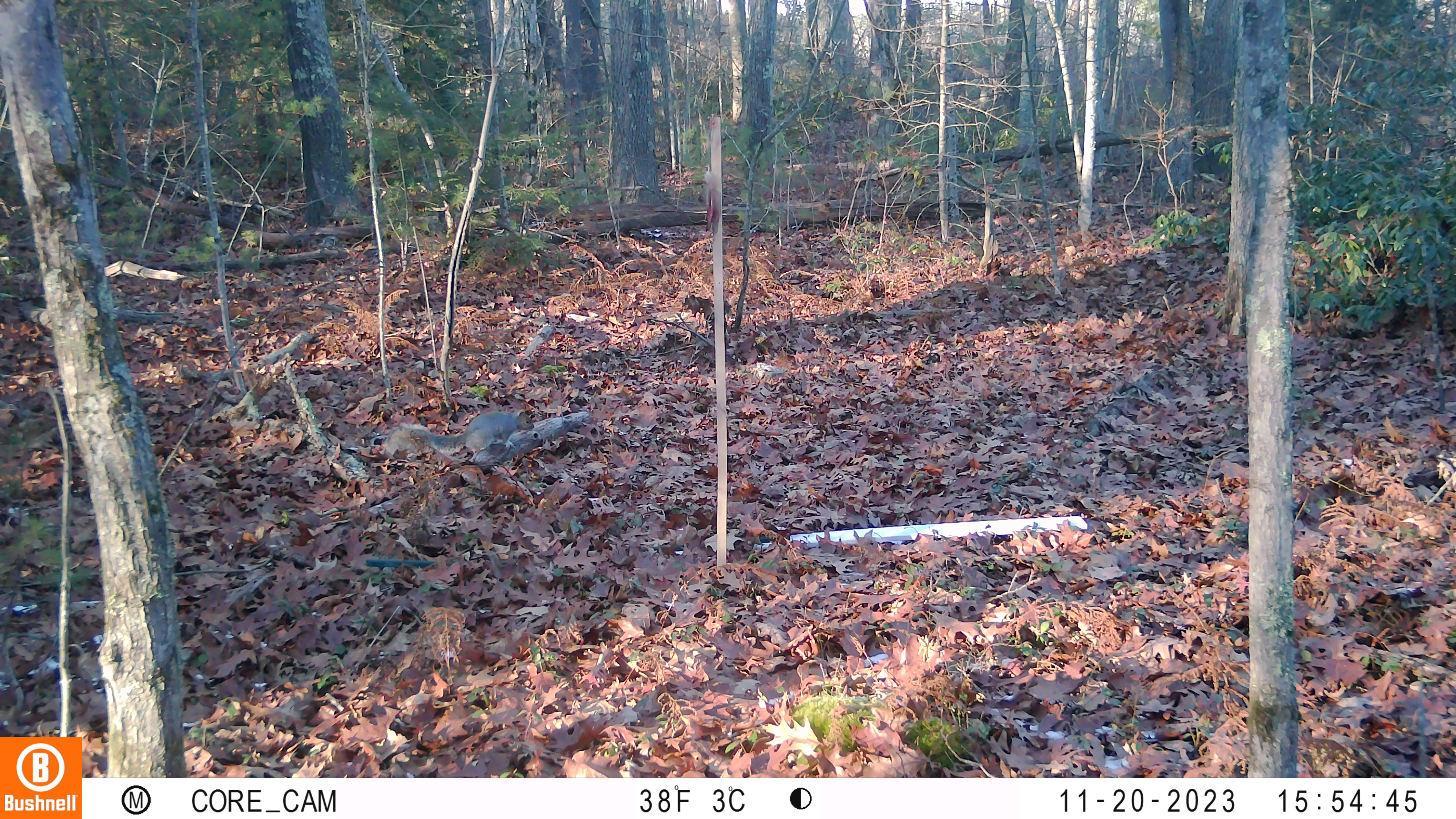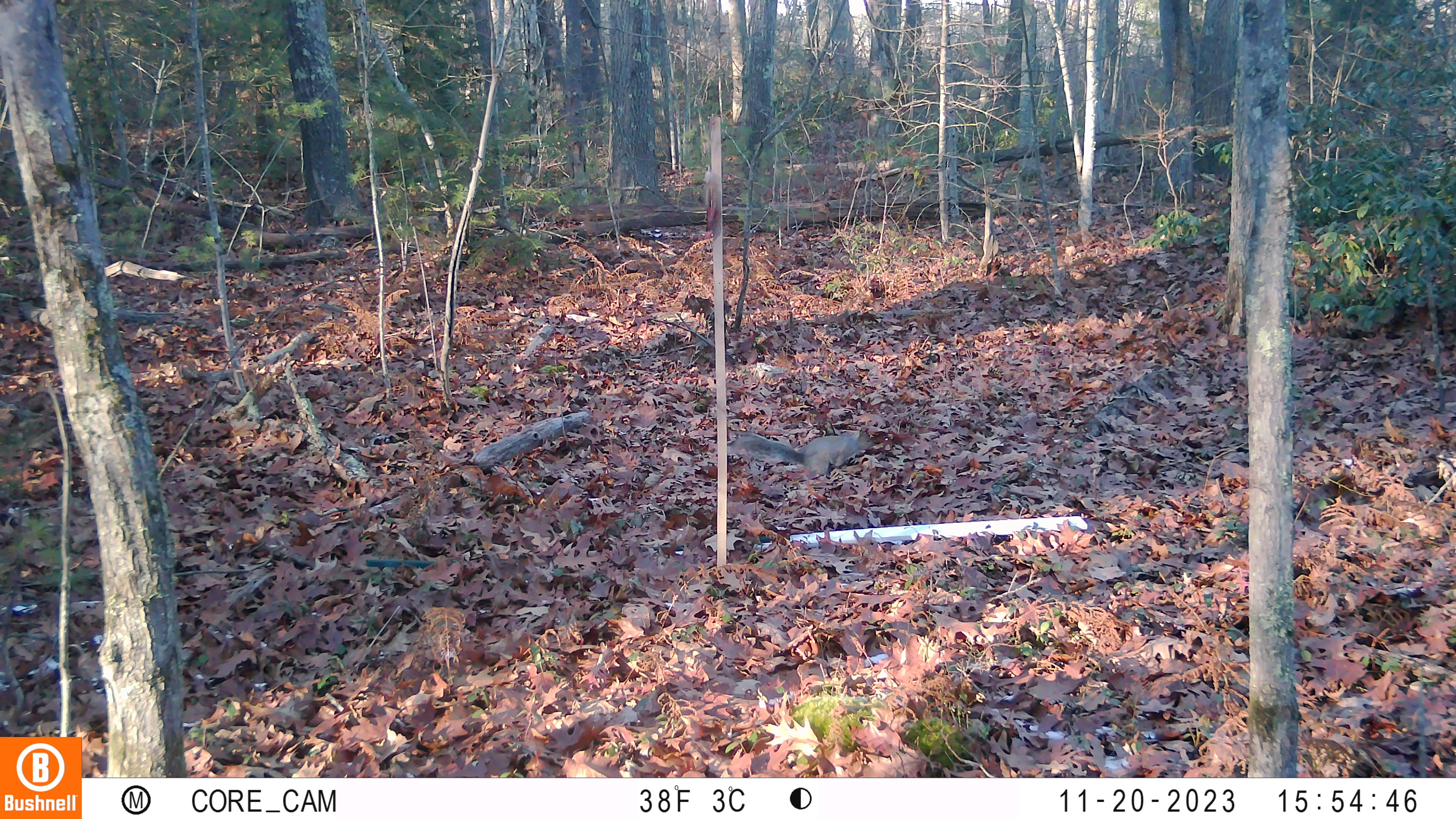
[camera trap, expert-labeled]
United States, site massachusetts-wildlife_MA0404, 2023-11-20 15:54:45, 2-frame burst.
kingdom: Animalia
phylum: Chordata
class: Mammalia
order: Rodentia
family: Sciuridae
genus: Sciurus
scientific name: Sciurus carolinensis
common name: gray squirrel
Gray squirrel (Sciurus carolinensis).